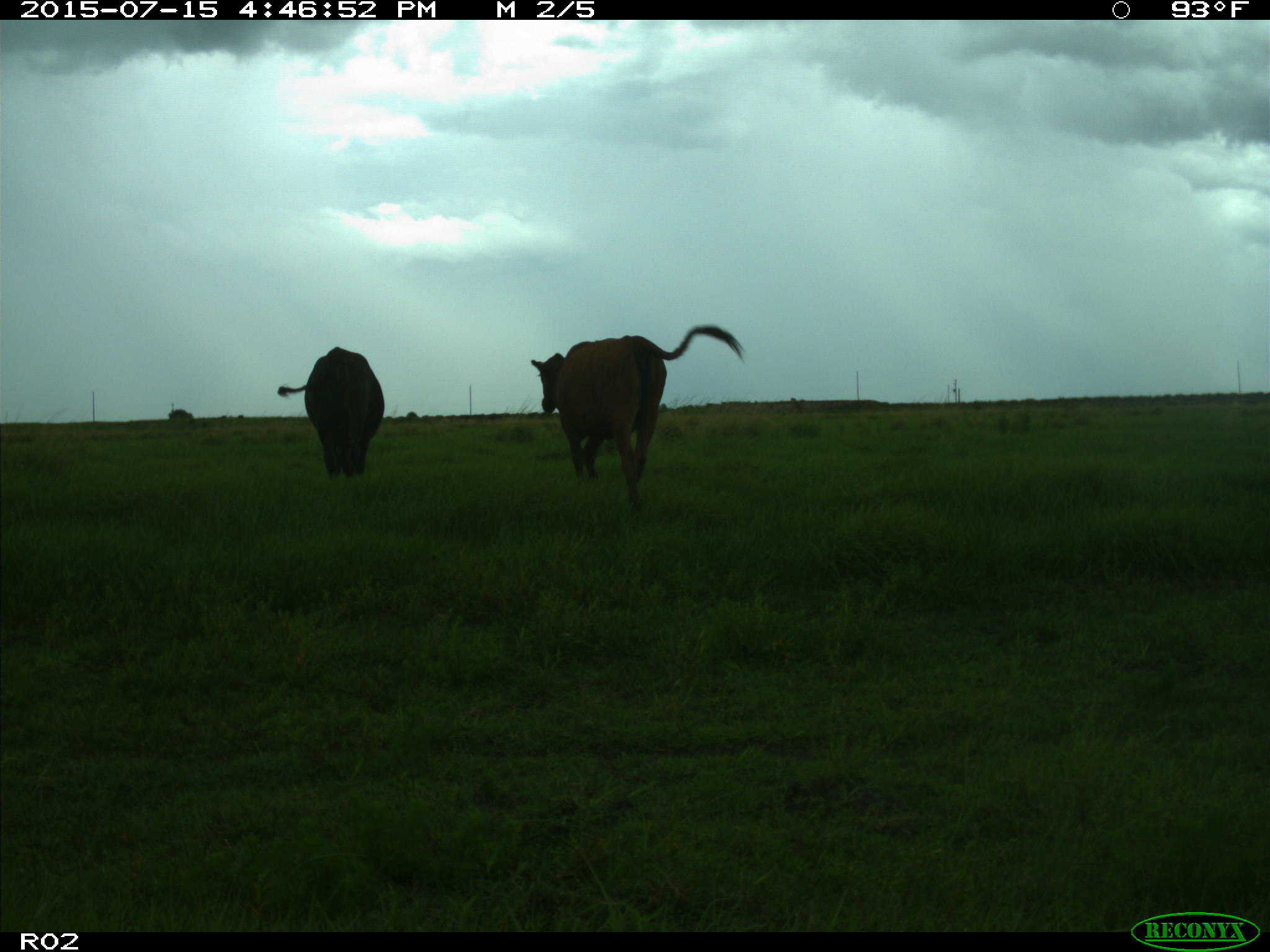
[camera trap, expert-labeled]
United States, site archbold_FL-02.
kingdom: Animalia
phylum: Chordata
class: Mammalia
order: Artiodactyla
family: Bovidae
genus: Bos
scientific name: Bos taurus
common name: domestic cow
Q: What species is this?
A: Bos taurus (domestic cow).